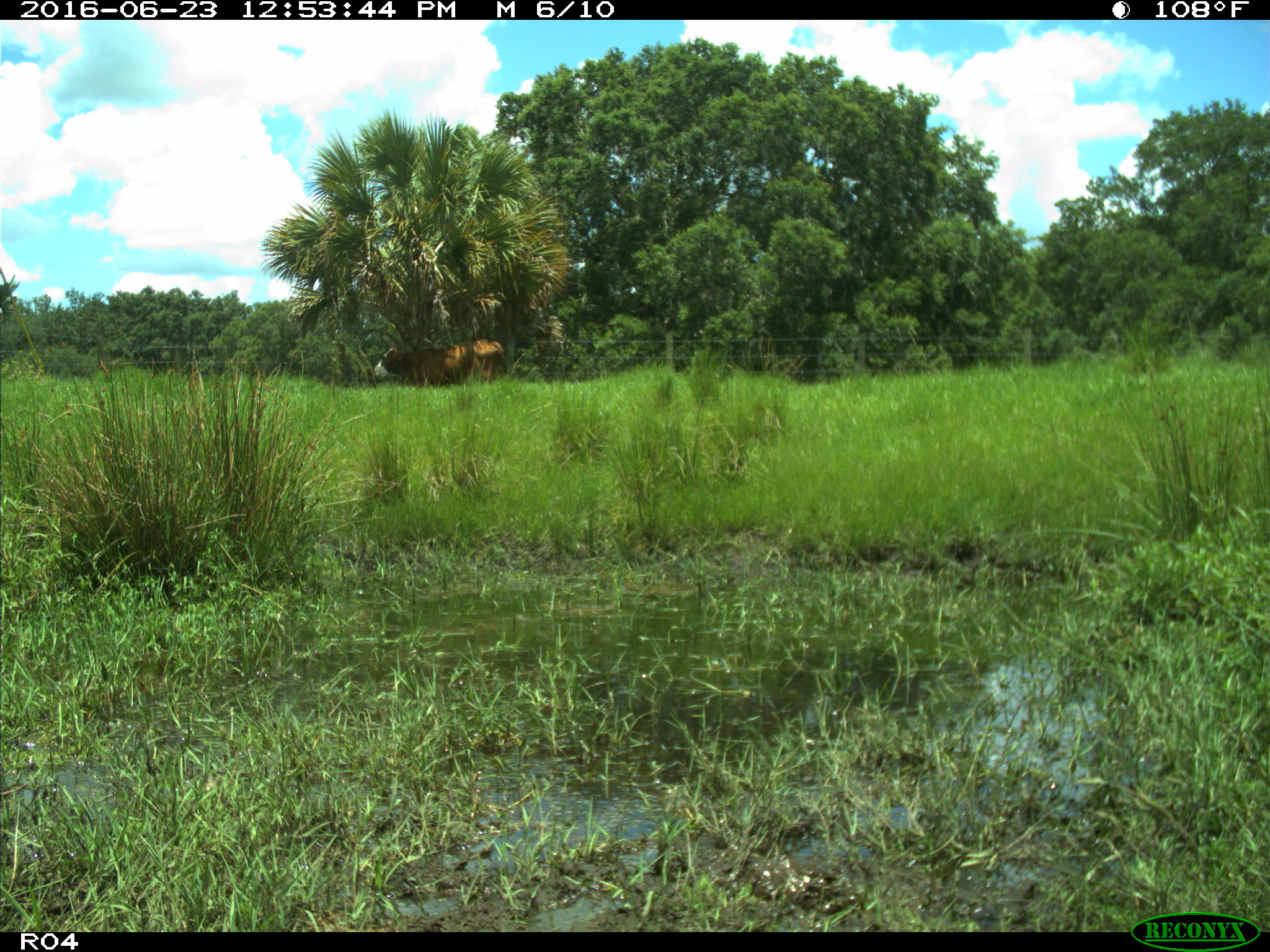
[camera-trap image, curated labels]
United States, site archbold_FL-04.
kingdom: Animalia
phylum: Chordata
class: Mammalia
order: Artiodactyla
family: Bovidae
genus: Bos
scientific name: Bos taurus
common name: domestic cow